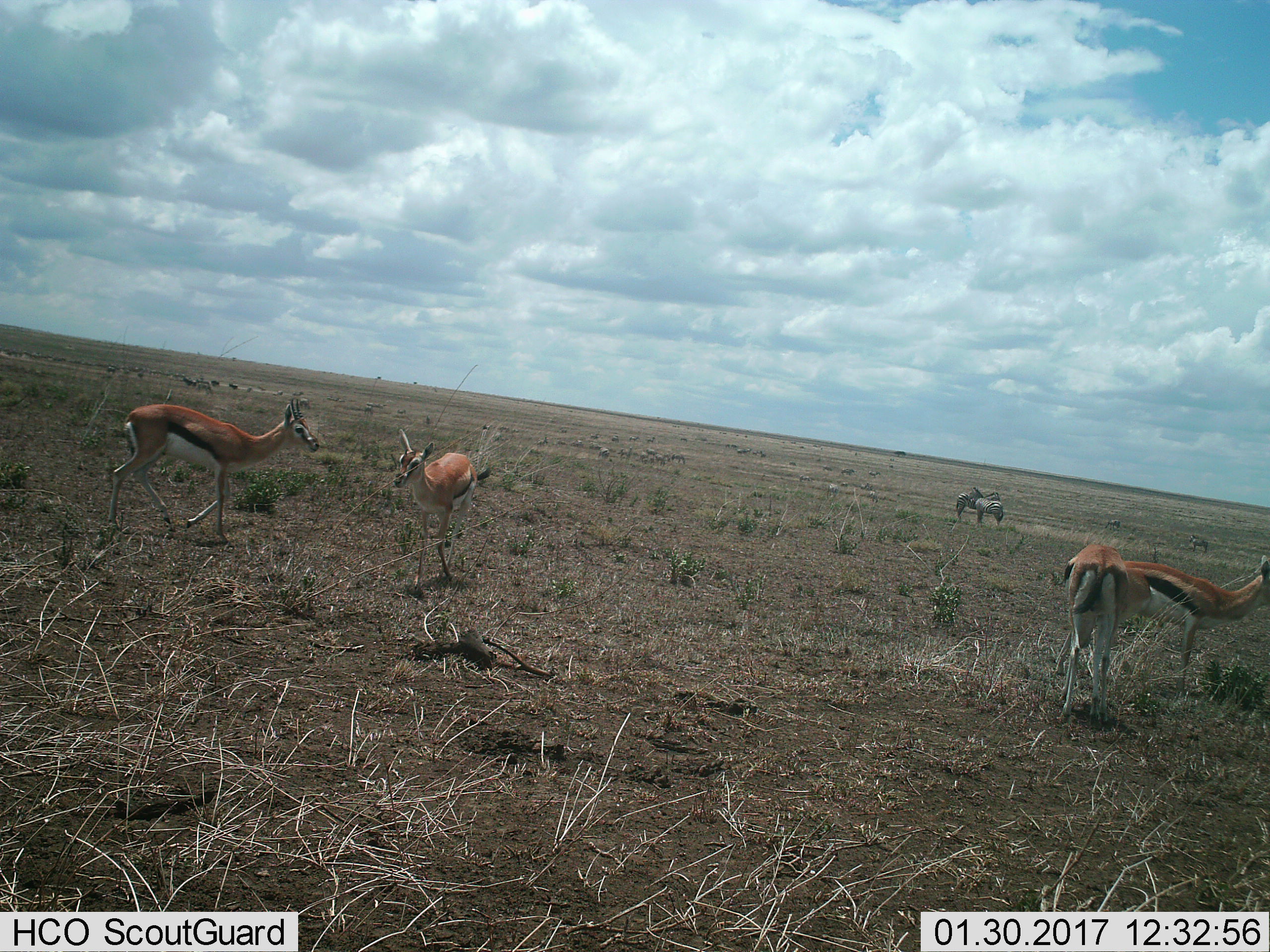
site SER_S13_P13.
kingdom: Animalia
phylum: Chordata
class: Mammalia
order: Artiodactyla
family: Bovidae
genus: Eudorcas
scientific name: Eudorcas thomsonii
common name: thomson's gazelle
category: gazellethomsons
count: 4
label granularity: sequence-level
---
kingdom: Animalia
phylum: Chordata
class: Mammalia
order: Perissodactyla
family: Equidae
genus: Equus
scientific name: Equus quagga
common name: plains zebra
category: zebraplains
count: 4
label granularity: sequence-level